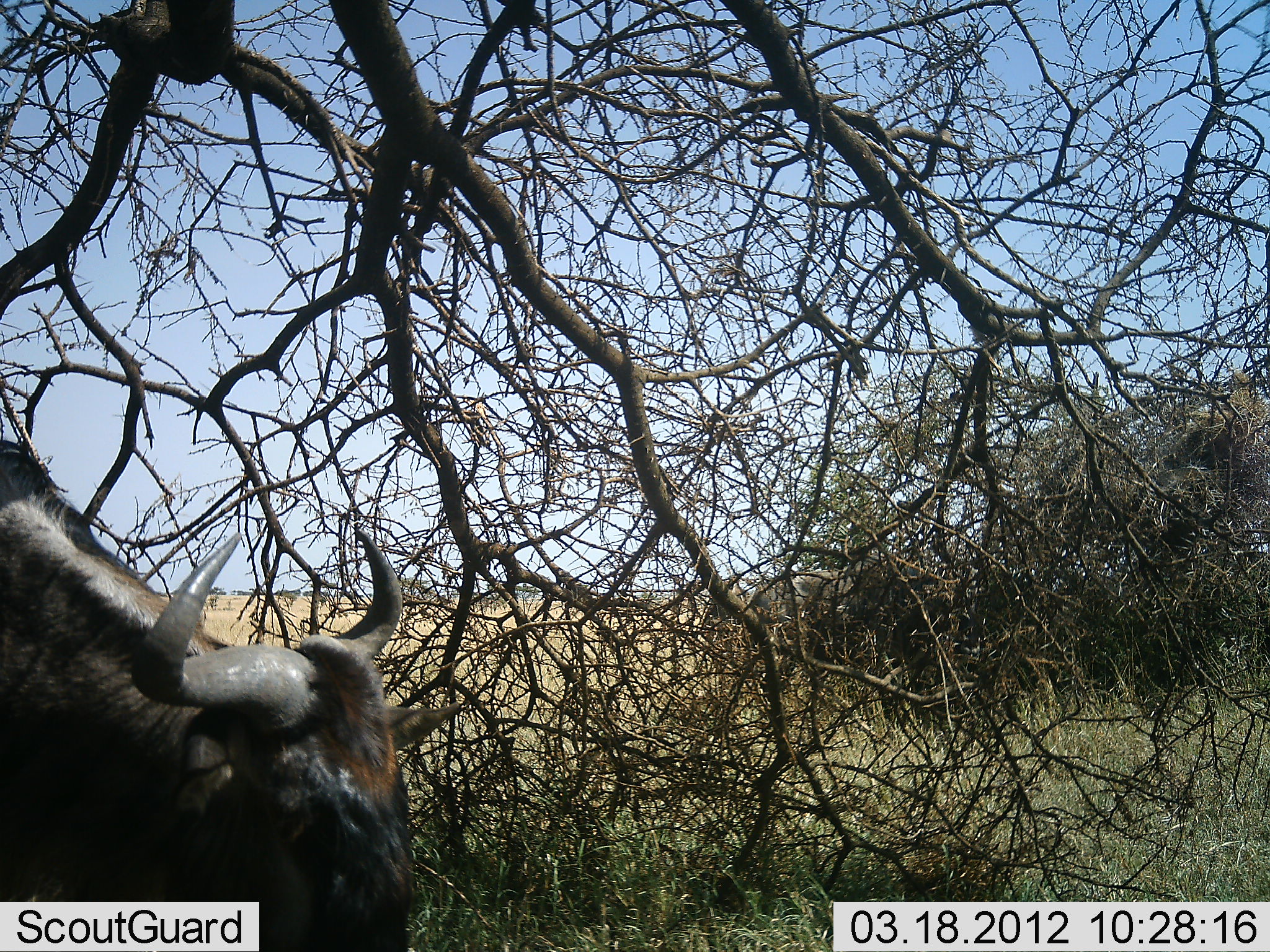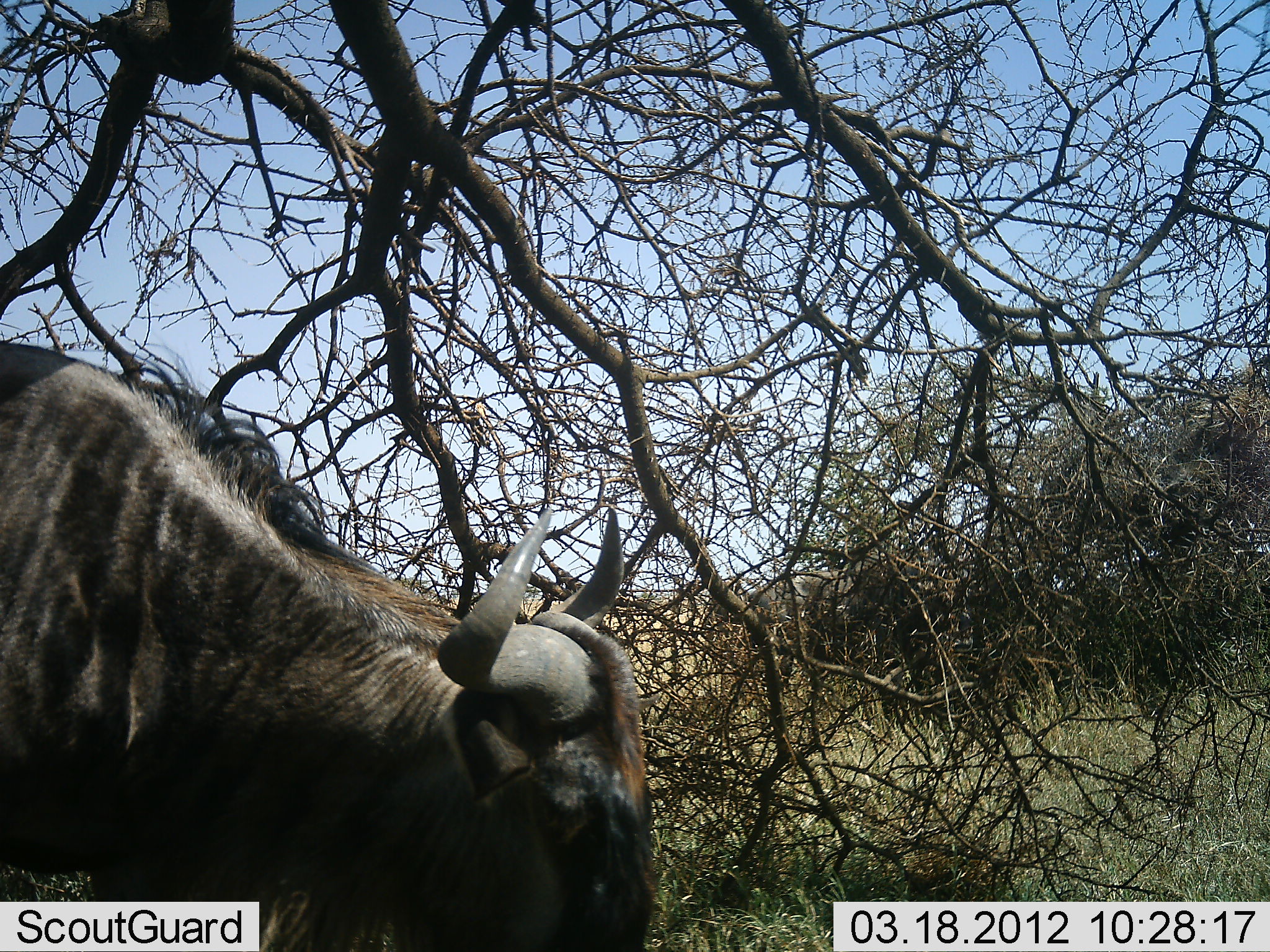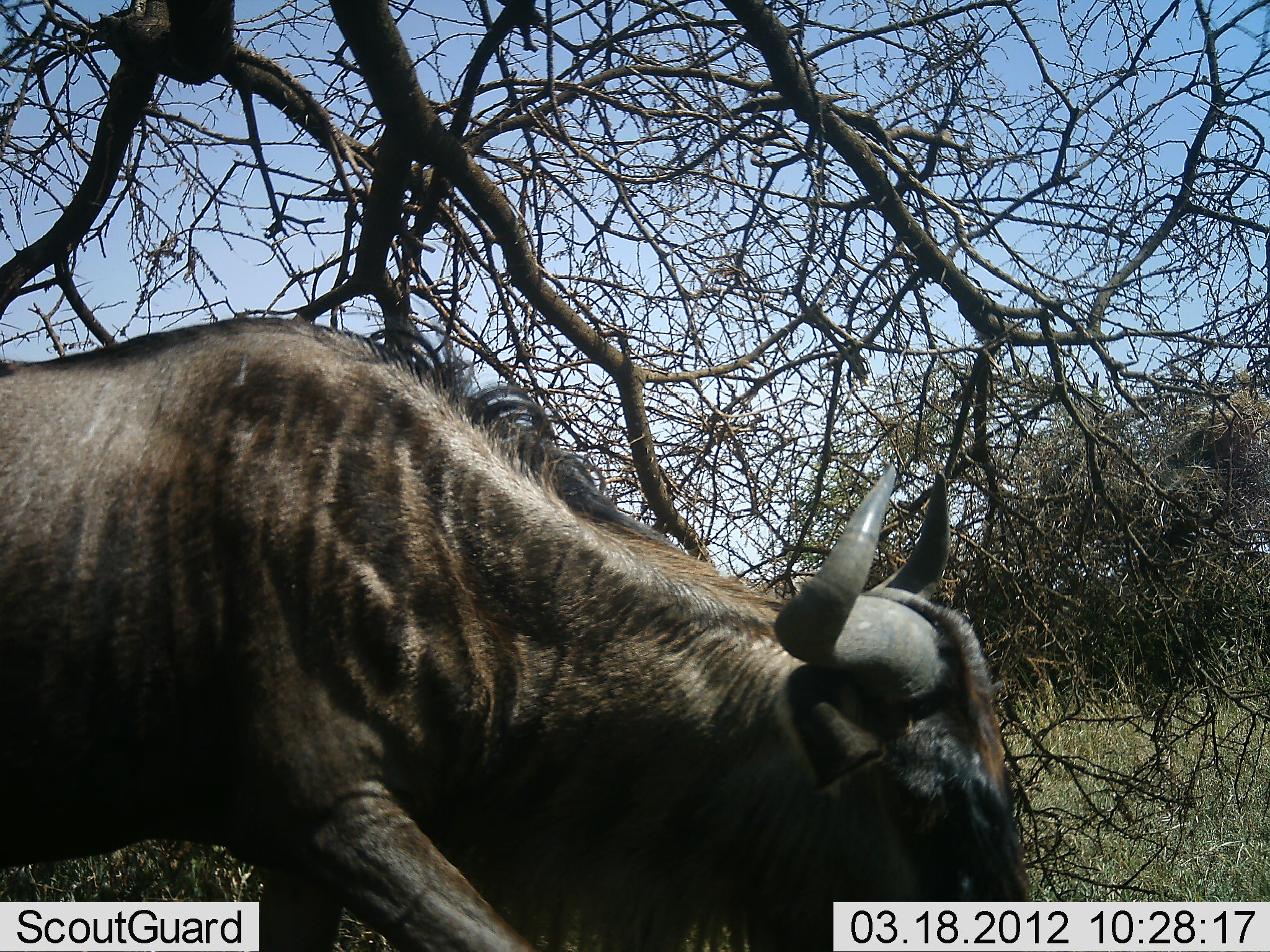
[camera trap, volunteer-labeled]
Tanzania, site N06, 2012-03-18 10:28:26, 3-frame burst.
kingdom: Animalia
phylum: Chordata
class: Mammalia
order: Artiodactyla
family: Bovidae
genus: Connochaetes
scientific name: Connochaetes taurinus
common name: blue wildebeest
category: wildebeest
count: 1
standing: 6%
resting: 0%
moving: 88%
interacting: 0%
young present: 0%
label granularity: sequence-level